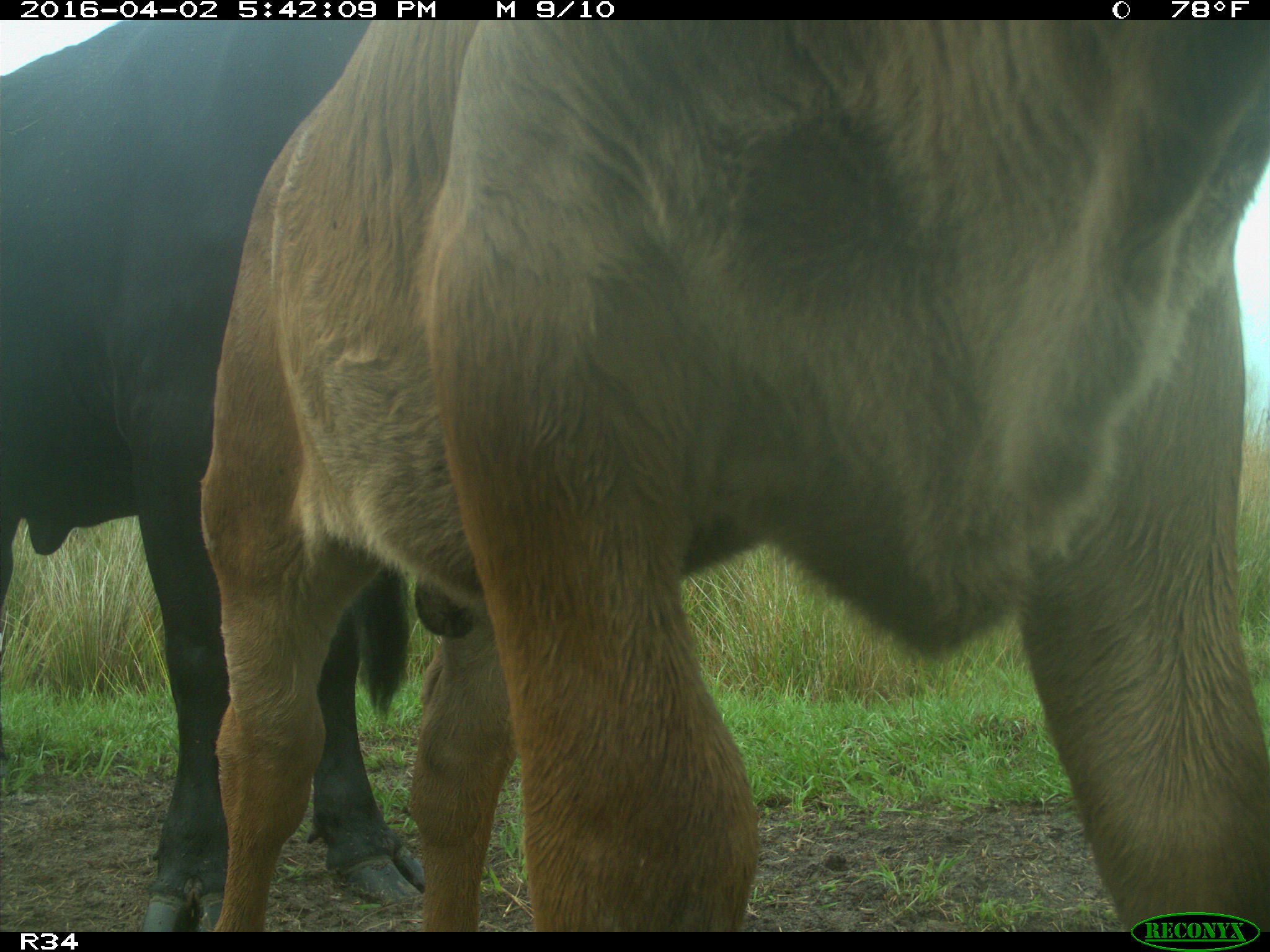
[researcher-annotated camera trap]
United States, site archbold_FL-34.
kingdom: Animalia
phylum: Chordata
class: Mammalia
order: Artiodactyla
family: Bovidae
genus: Bos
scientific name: Bos taurus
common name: domestic cow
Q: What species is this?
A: Bos taurus (domestic cow).